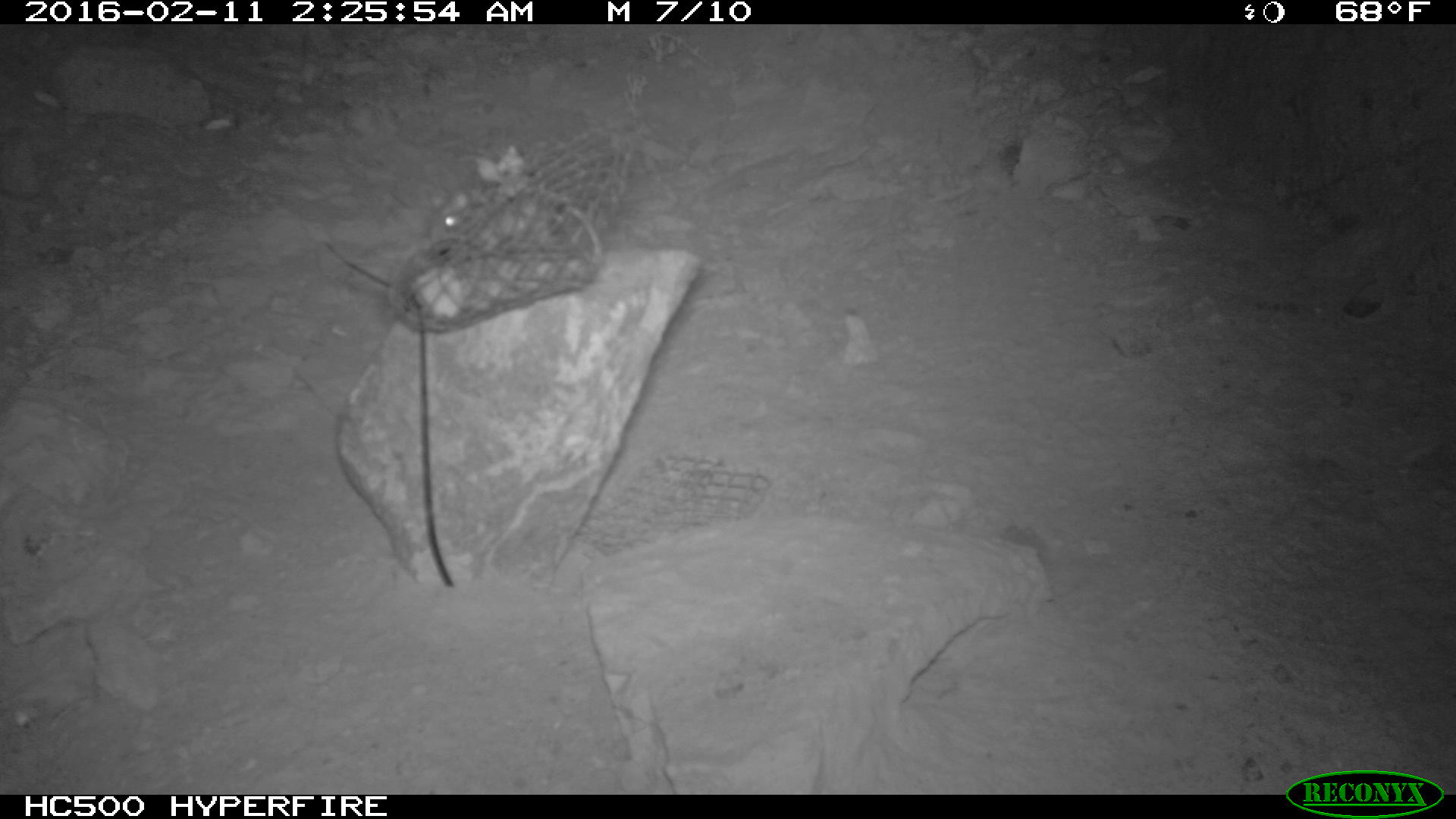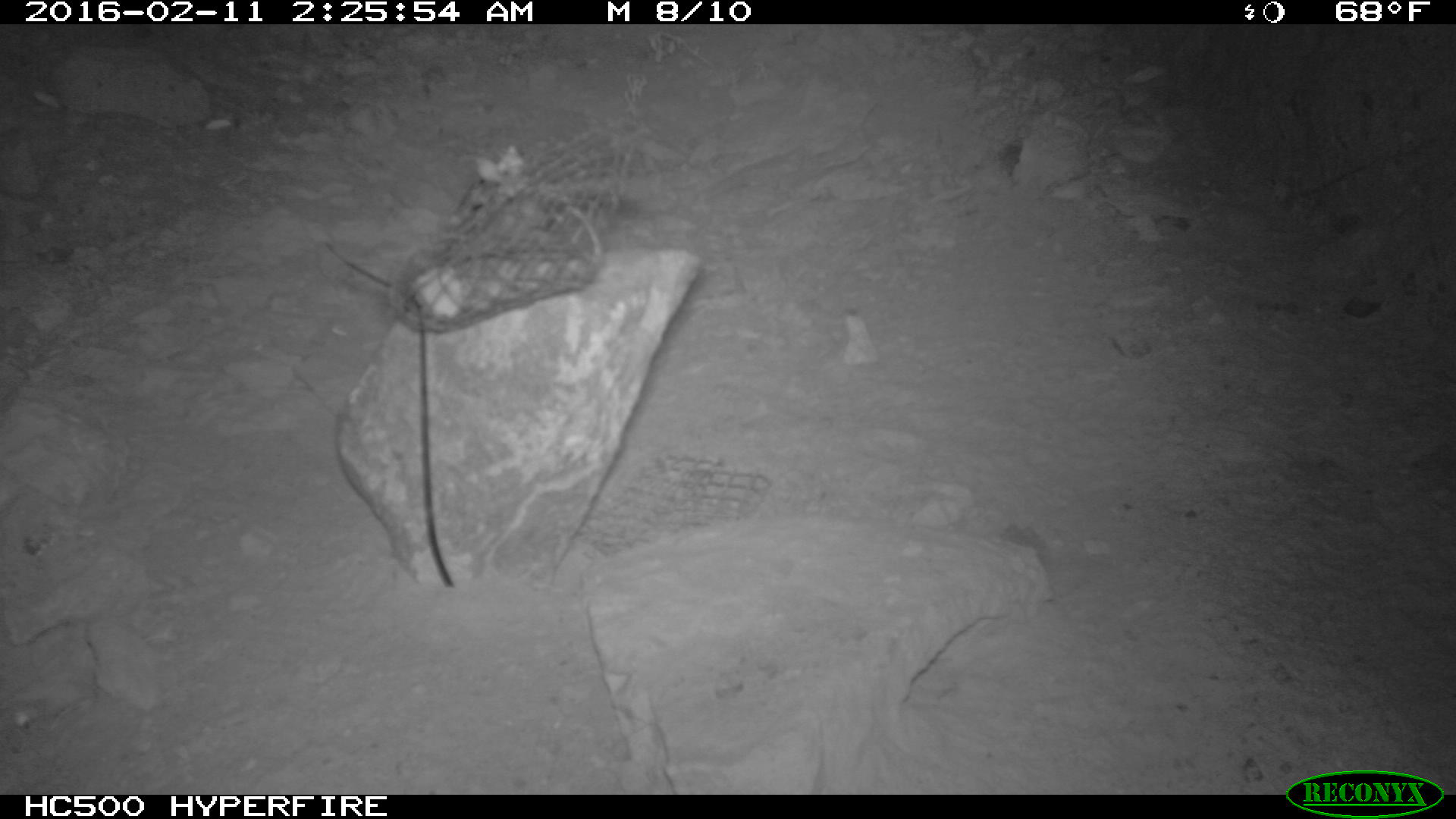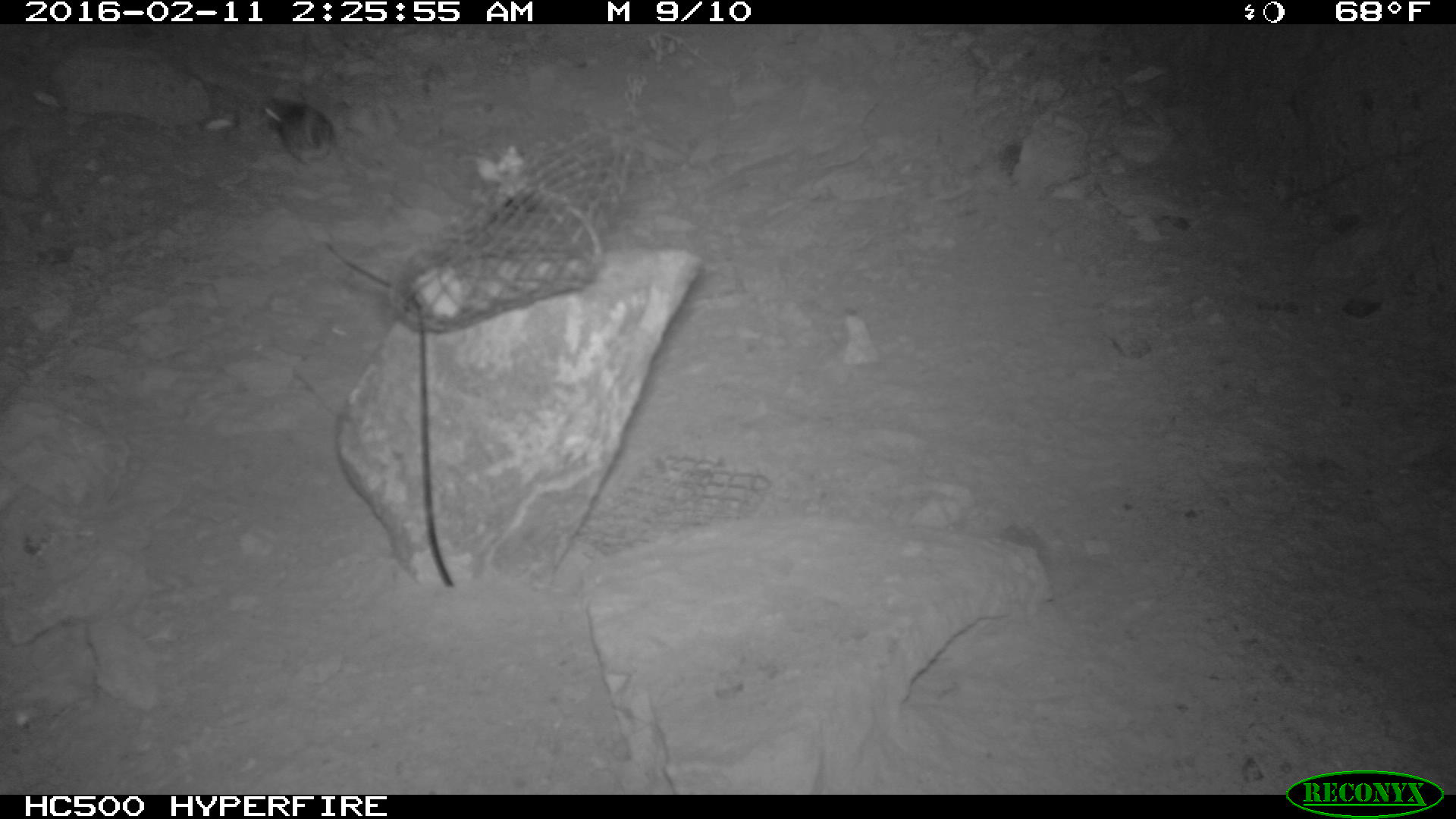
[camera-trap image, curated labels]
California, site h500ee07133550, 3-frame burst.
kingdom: Animalia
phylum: Chordata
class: Mammalia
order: Rodentia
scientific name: Rodentia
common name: rodent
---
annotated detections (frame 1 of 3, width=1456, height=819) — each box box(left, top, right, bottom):
rodent: box(427, 194, 479, 246)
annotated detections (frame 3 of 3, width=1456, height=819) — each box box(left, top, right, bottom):
rodent: box(264, 94, 340, 167)